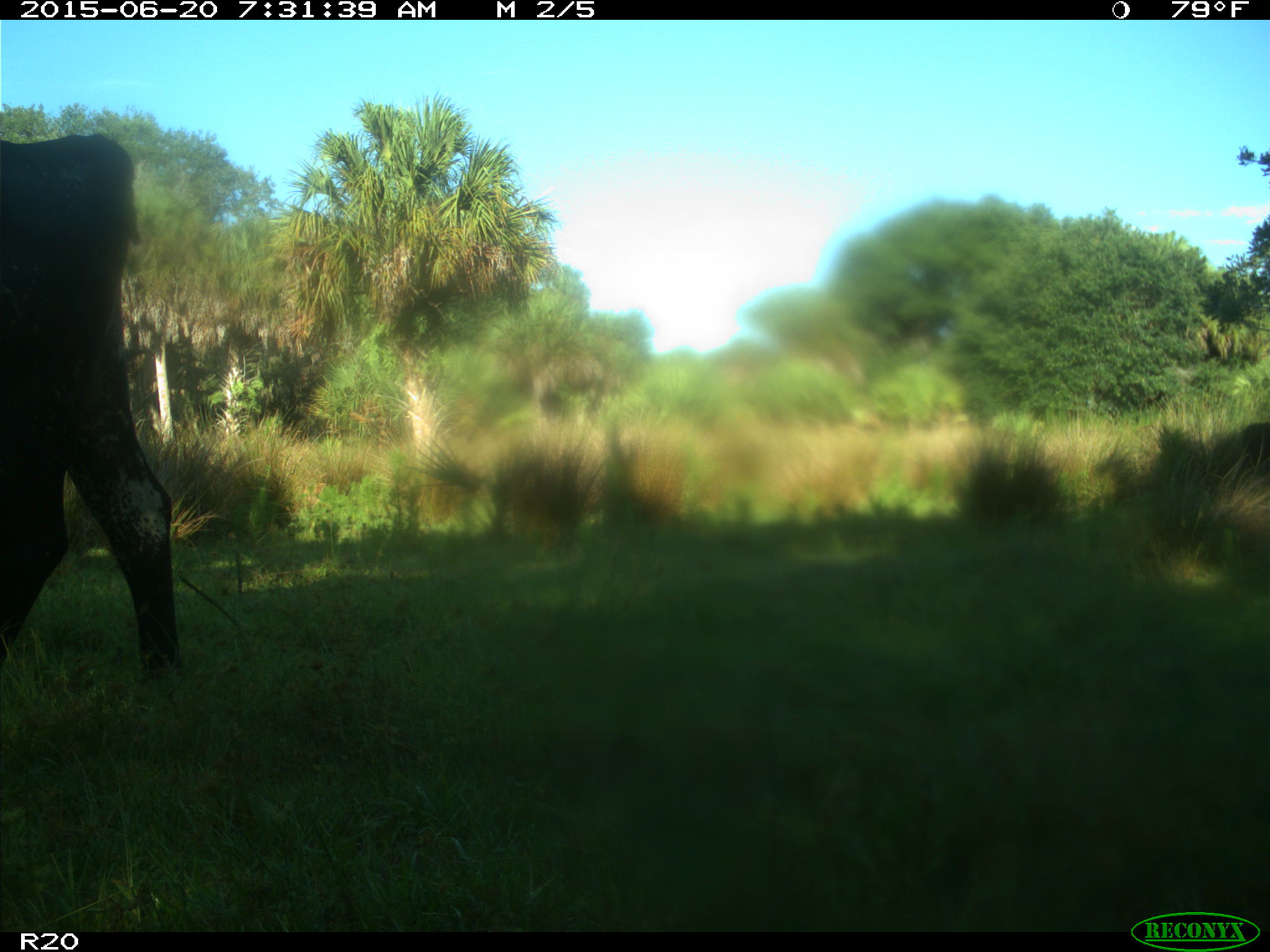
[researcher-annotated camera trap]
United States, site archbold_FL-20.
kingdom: Animalia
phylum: Chordata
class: Mammalia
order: Artiodactyla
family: Bovidae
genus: Bos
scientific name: Bos taurus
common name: domestic cow